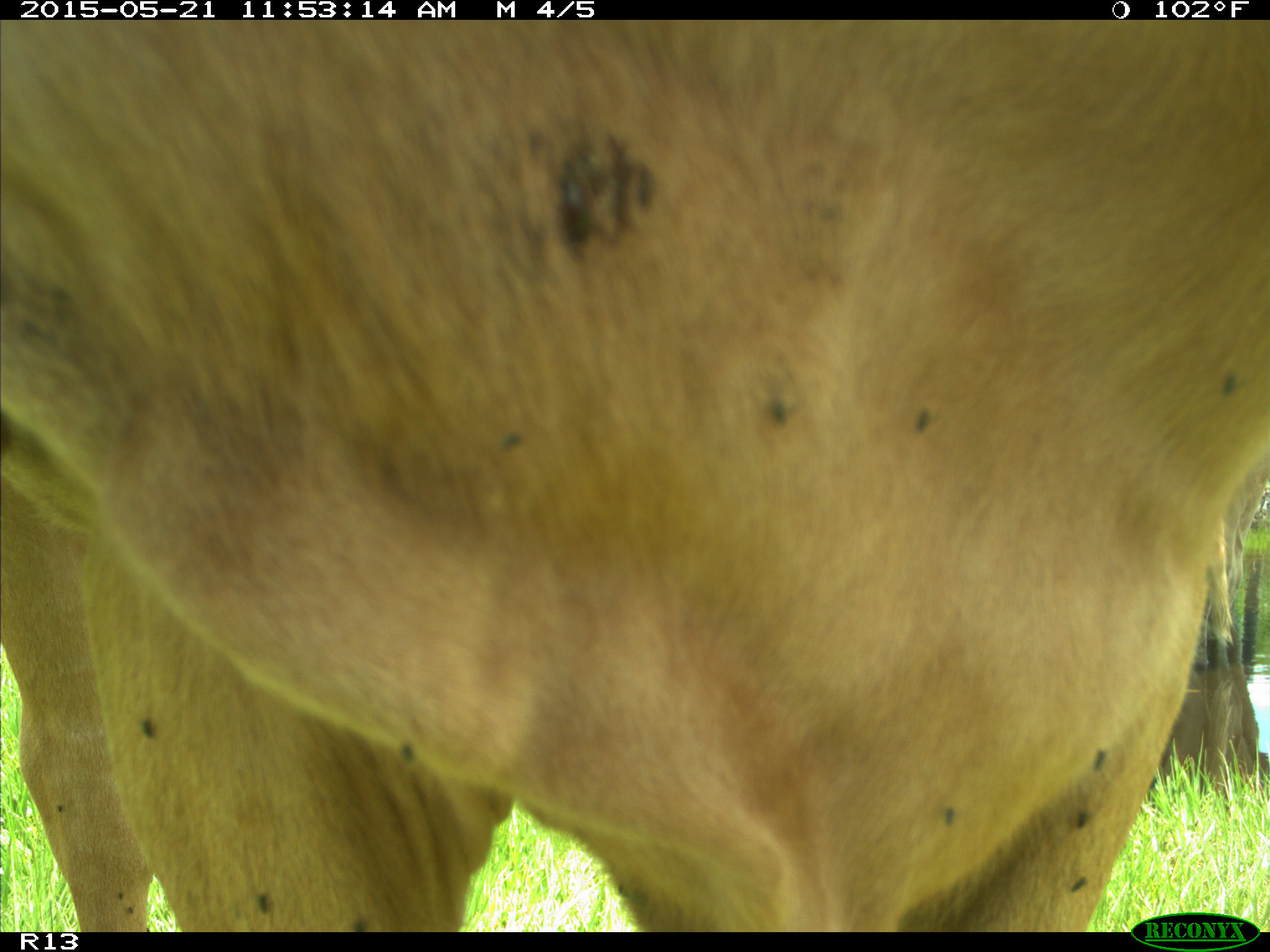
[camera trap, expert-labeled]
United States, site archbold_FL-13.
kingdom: Animalia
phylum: Chordata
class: Mammalia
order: Artiodactyla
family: Bovidae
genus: Bos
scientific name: Bos taurus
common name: domestic cow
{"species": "Bos taurus (domestic cow)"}